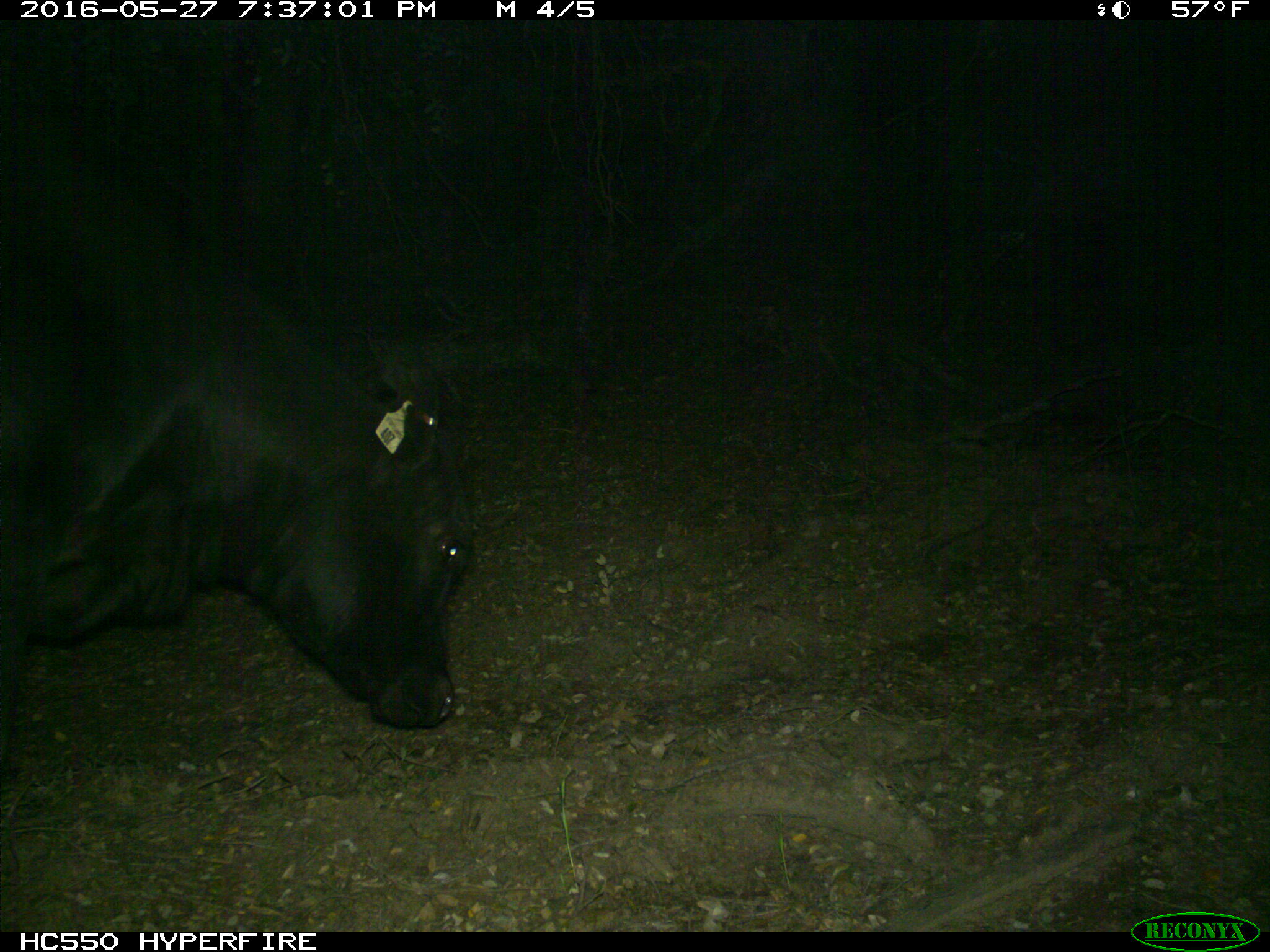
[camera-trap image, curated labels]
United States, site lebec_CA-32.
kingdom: Animalia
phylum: Chordata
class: Mammalia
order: Artiodactyla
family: Bovidae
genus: Bos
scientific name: Bos taurus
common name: domestic cow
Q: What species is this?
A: Bos taurus (domestic cow).